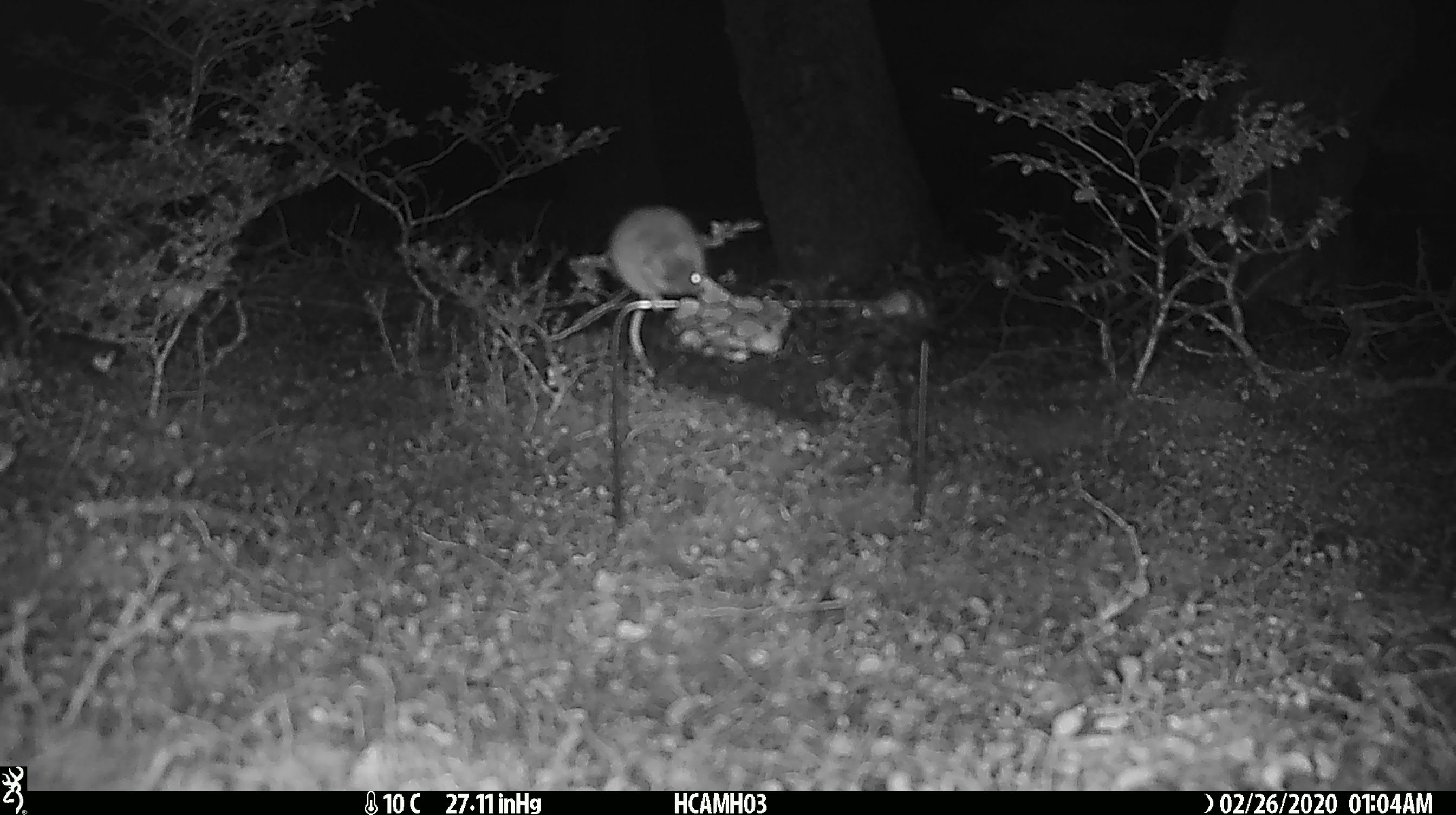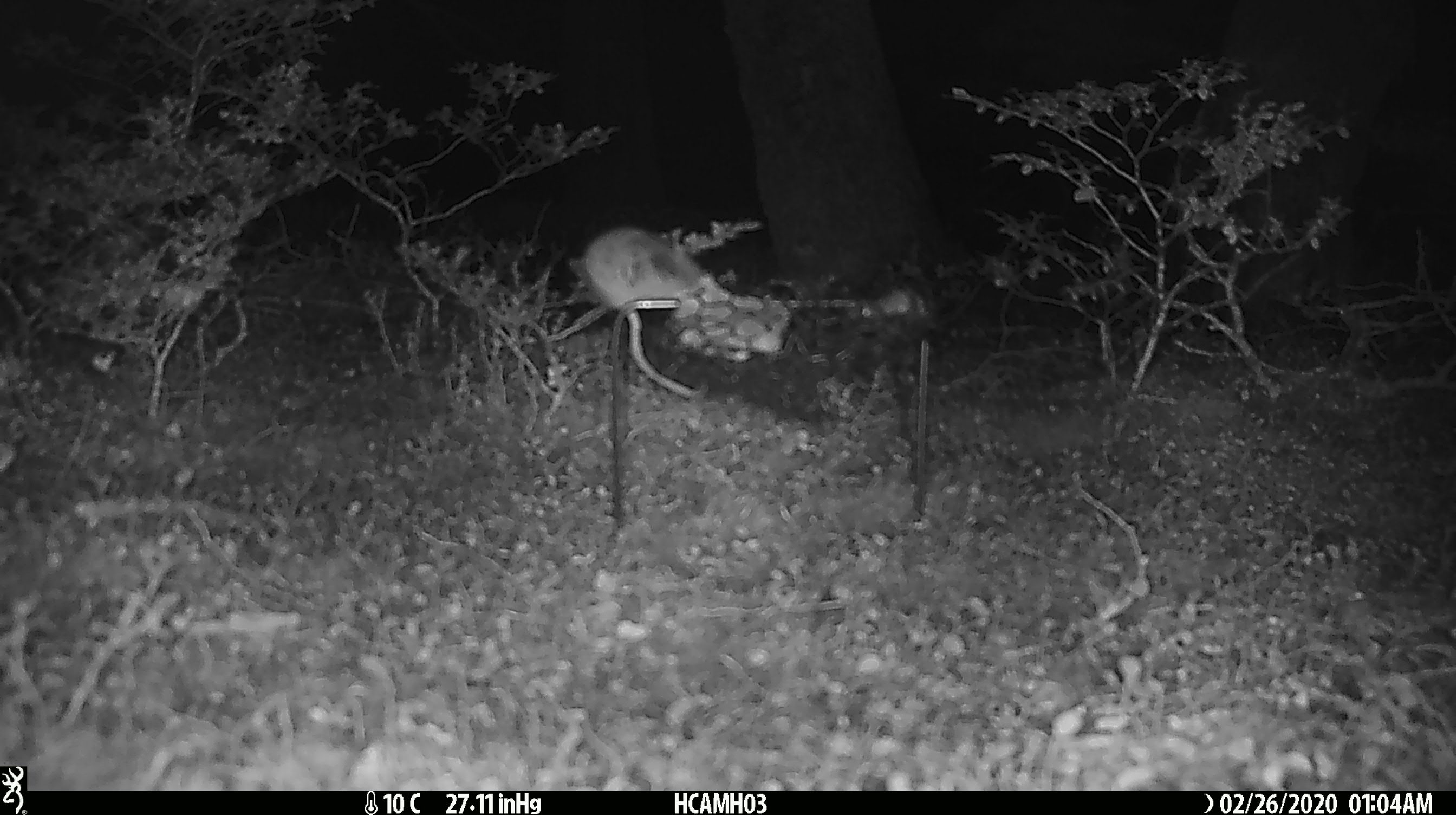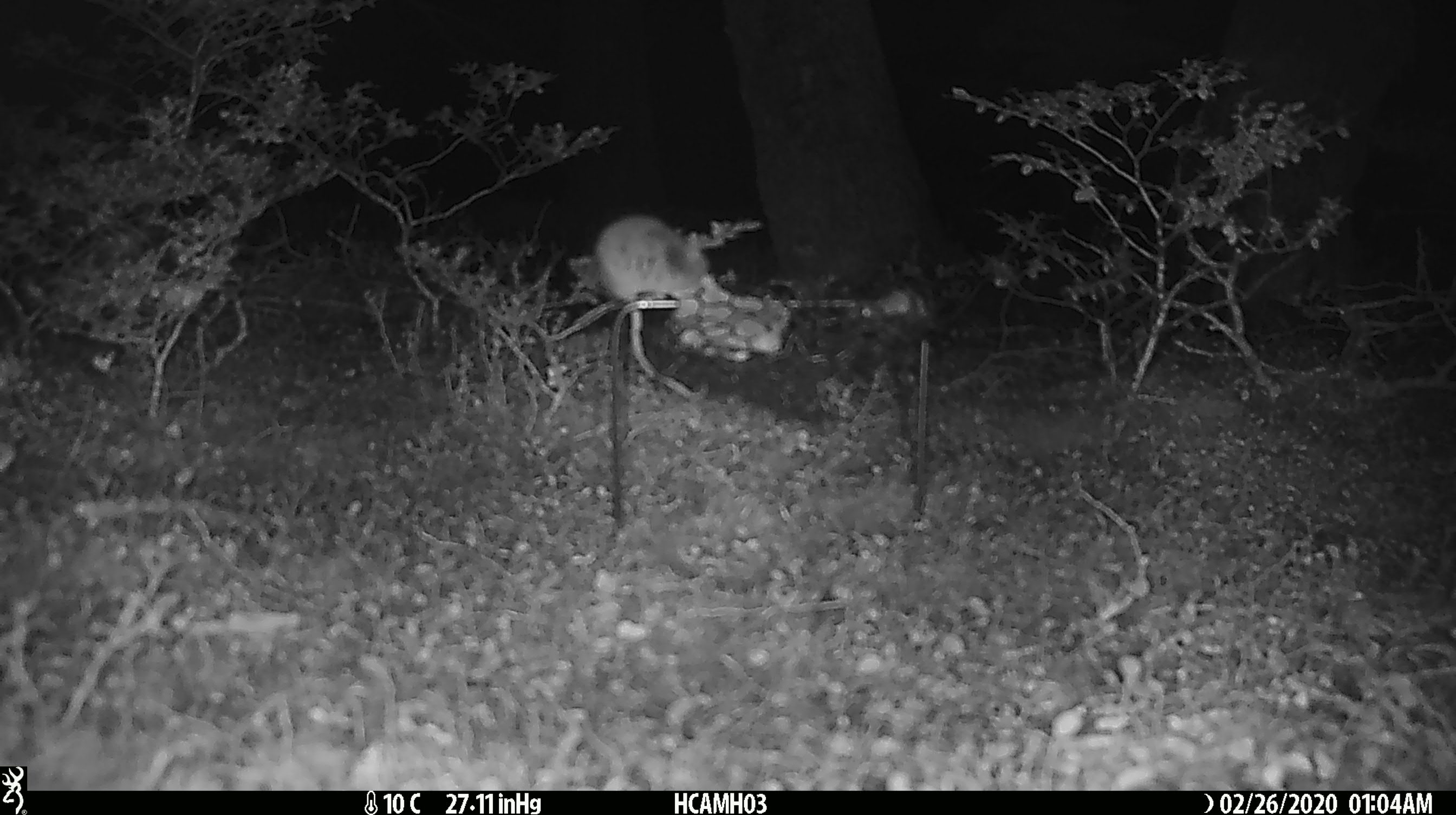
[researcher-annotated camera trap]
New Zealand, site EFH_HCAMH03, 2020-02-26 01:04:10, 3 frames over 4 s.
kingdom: Animalia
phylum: Chordata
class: Mammalia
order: Rodentia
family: Muridae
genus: Mus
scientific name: Mus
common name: mouse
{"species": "mouse (Mus)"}